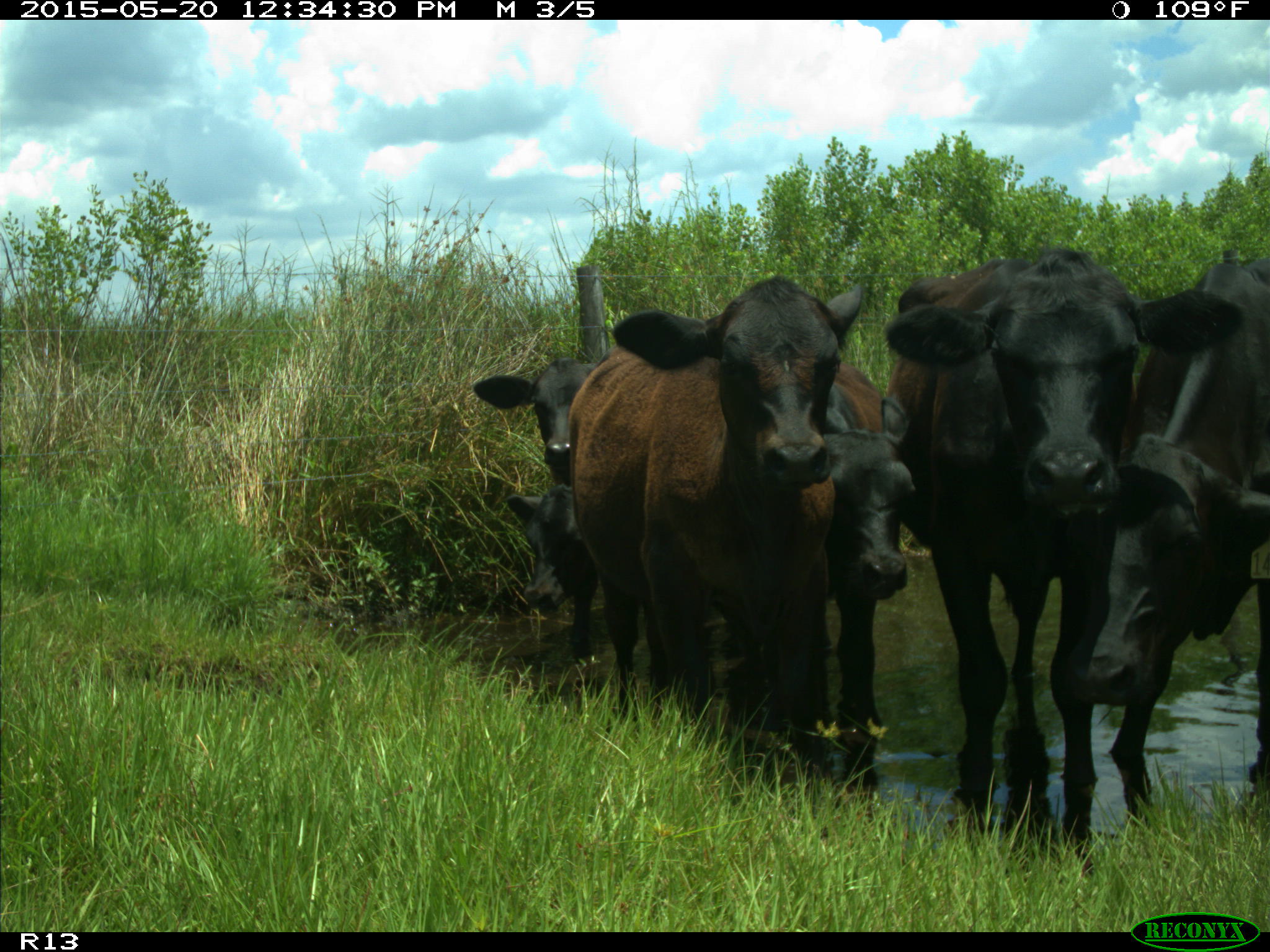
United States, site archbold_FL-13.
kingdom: Animalia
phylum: Chordata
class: Mammalia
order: Artiodactyla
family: Bovidae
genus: Bos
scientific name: Bos taurus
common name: domestic cow